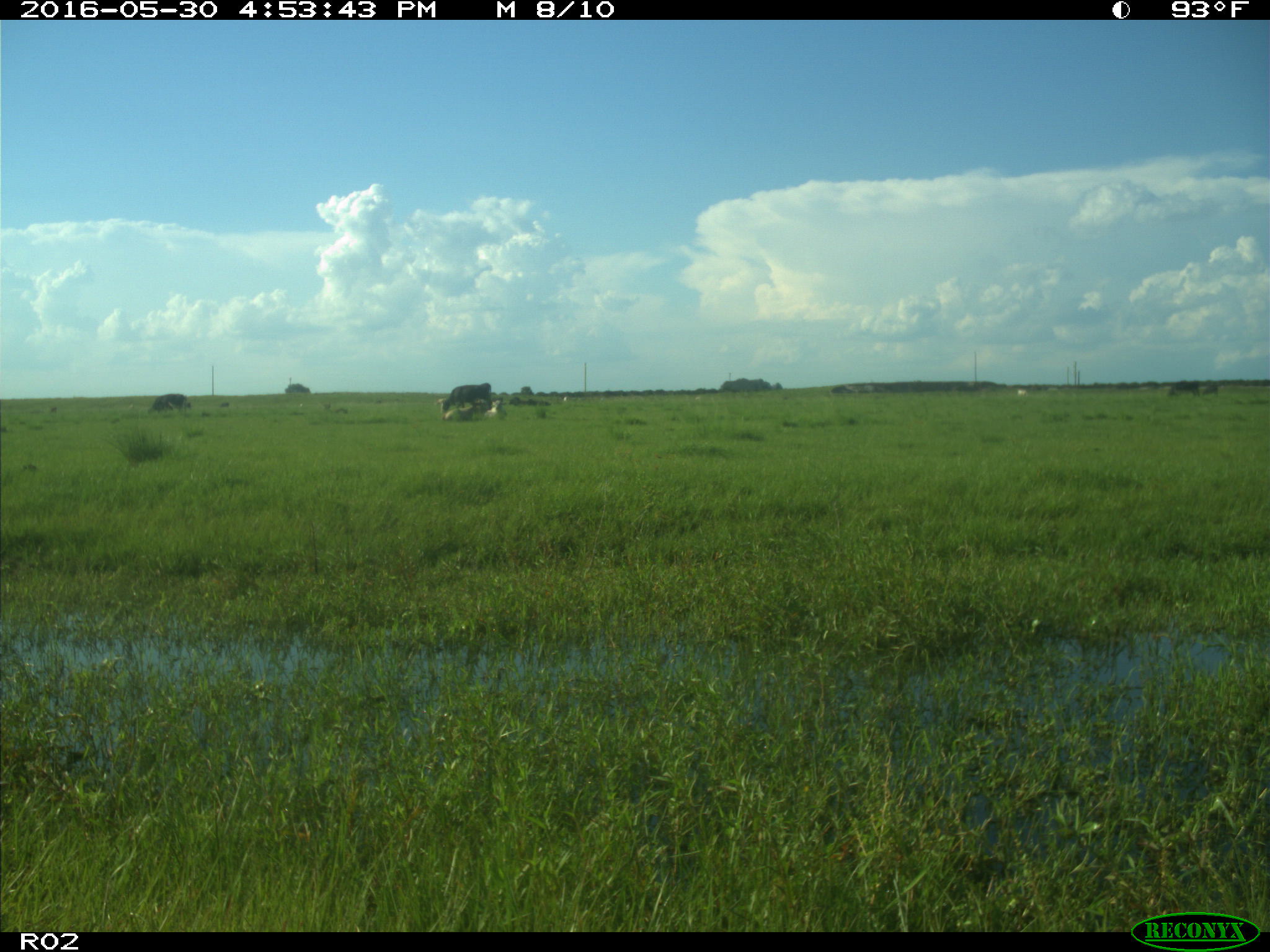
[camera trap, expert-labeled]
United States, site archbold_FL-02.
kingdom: Animalia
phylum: Chordata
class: Mammalia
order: Artiodactyla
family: Bovidae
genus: Bos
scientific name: Bos taurus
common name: domestic cow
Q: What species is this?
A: Bos taurus (domestic cow).